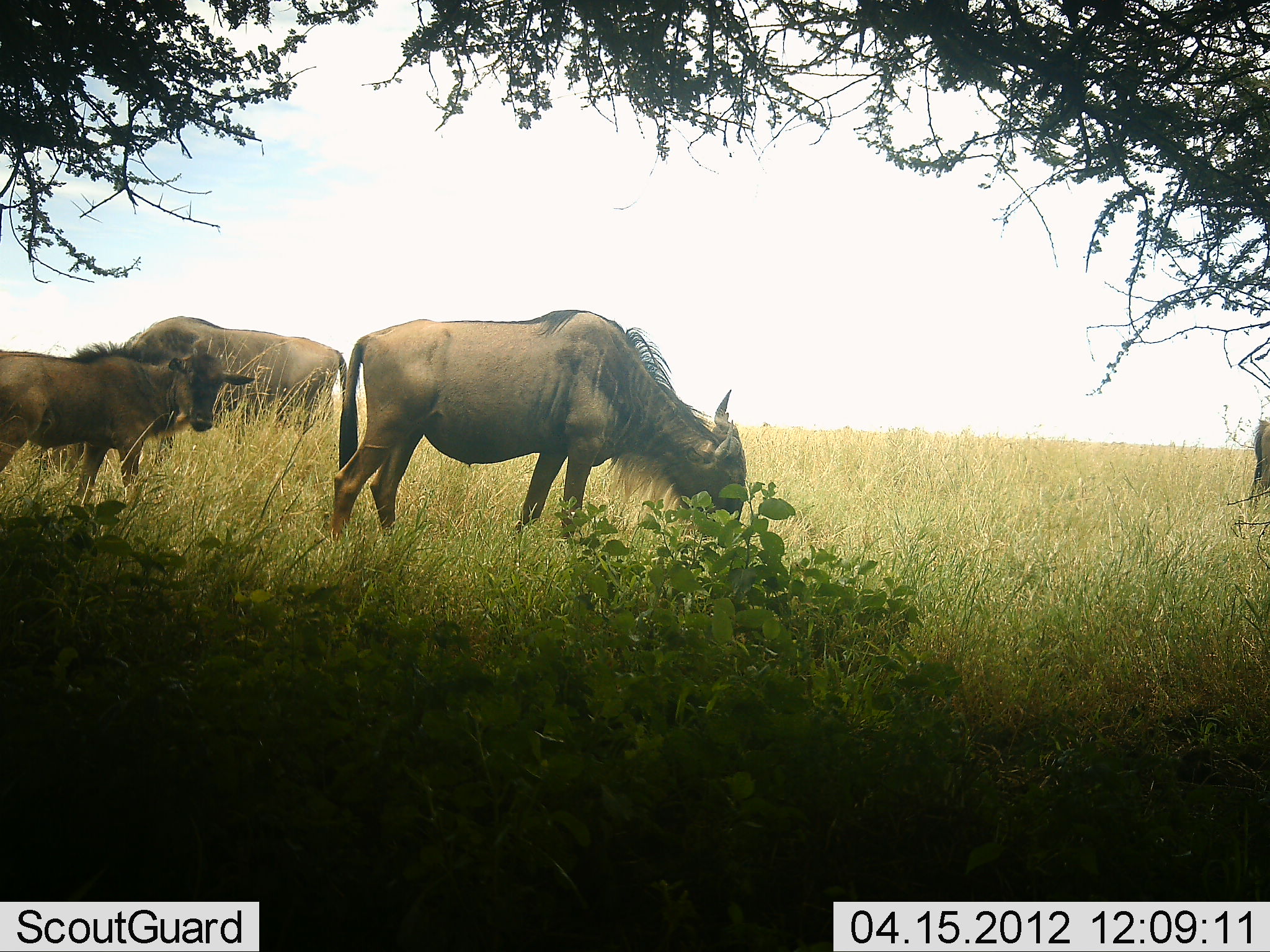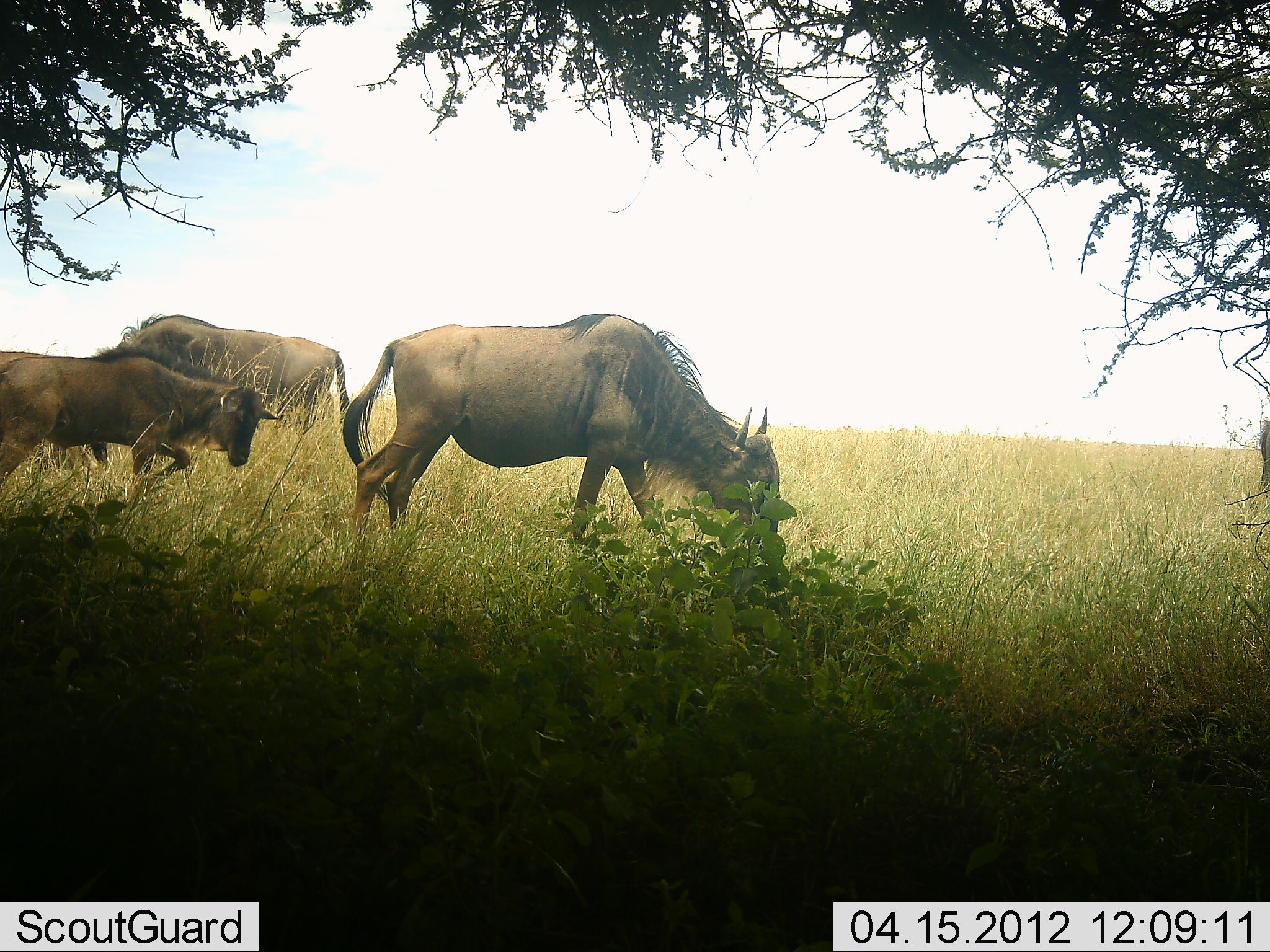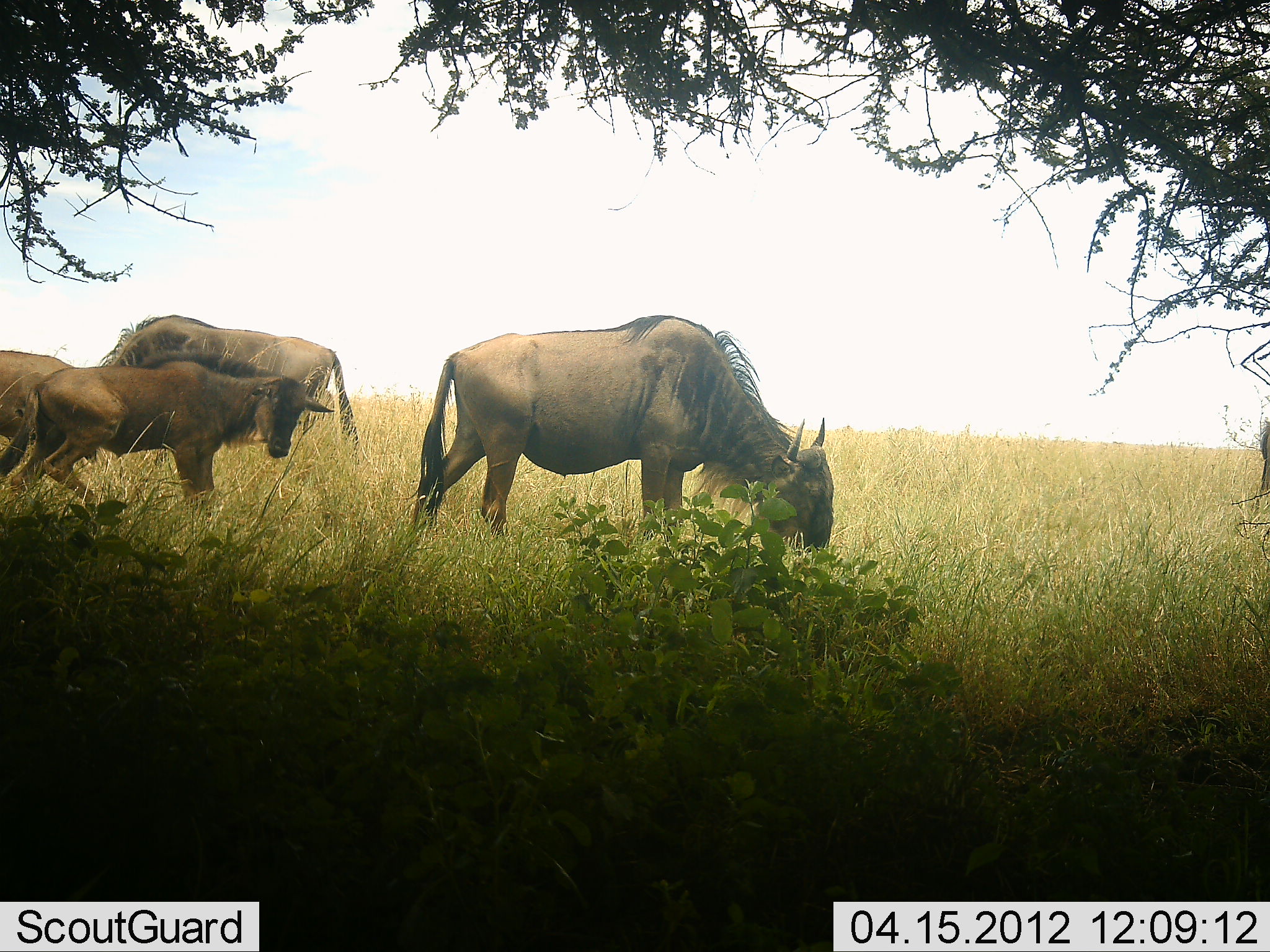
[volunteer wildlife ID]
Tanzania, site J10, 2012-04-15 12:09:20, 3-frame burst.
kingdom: Animalia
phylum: Chordata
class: Mammalia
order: Artiodactyla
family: Bovidae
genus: Connochaetes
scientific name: Connochaetes taurinus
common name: blue wildebeest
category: wildebeest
Wildebeest (blue wildebeest) (Connochaetes taurinus), count 5. Behavior (volunteer vote fractions): standing 25%, resting 4%, moving 75%, interacting 0%. Young present (vote fraction): 71%. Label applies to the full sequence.